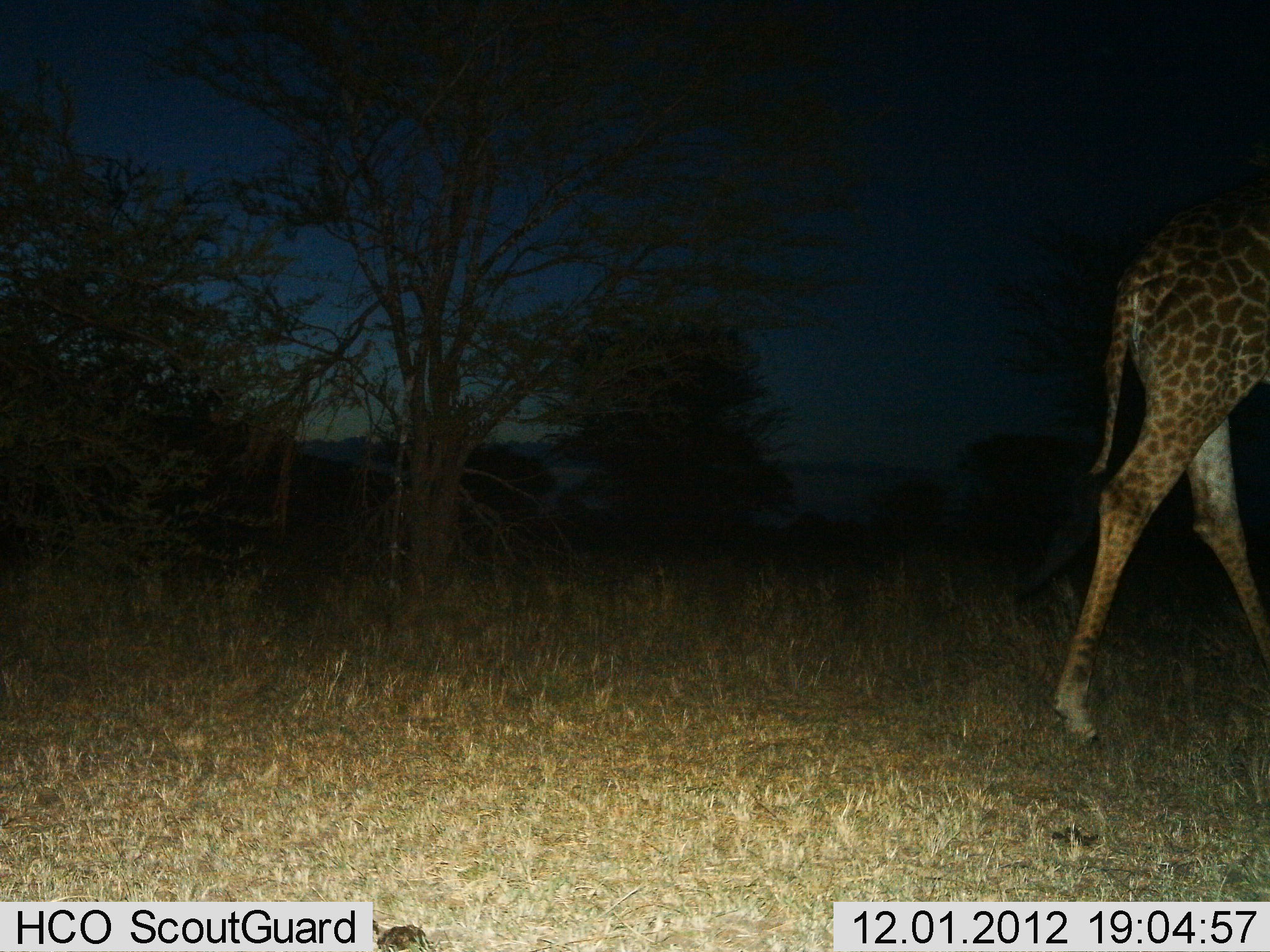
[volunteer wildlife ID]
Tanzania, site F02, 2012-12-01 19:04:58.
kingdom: Animalia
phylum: Chordata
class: Mammalia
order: Artiodactyla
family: Giraffidae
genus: Giraffa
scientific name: Giraffa camelopardalis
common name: giraffe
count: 1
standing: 9%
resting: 0%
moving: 91%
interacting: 0%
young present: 0%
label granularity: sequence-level